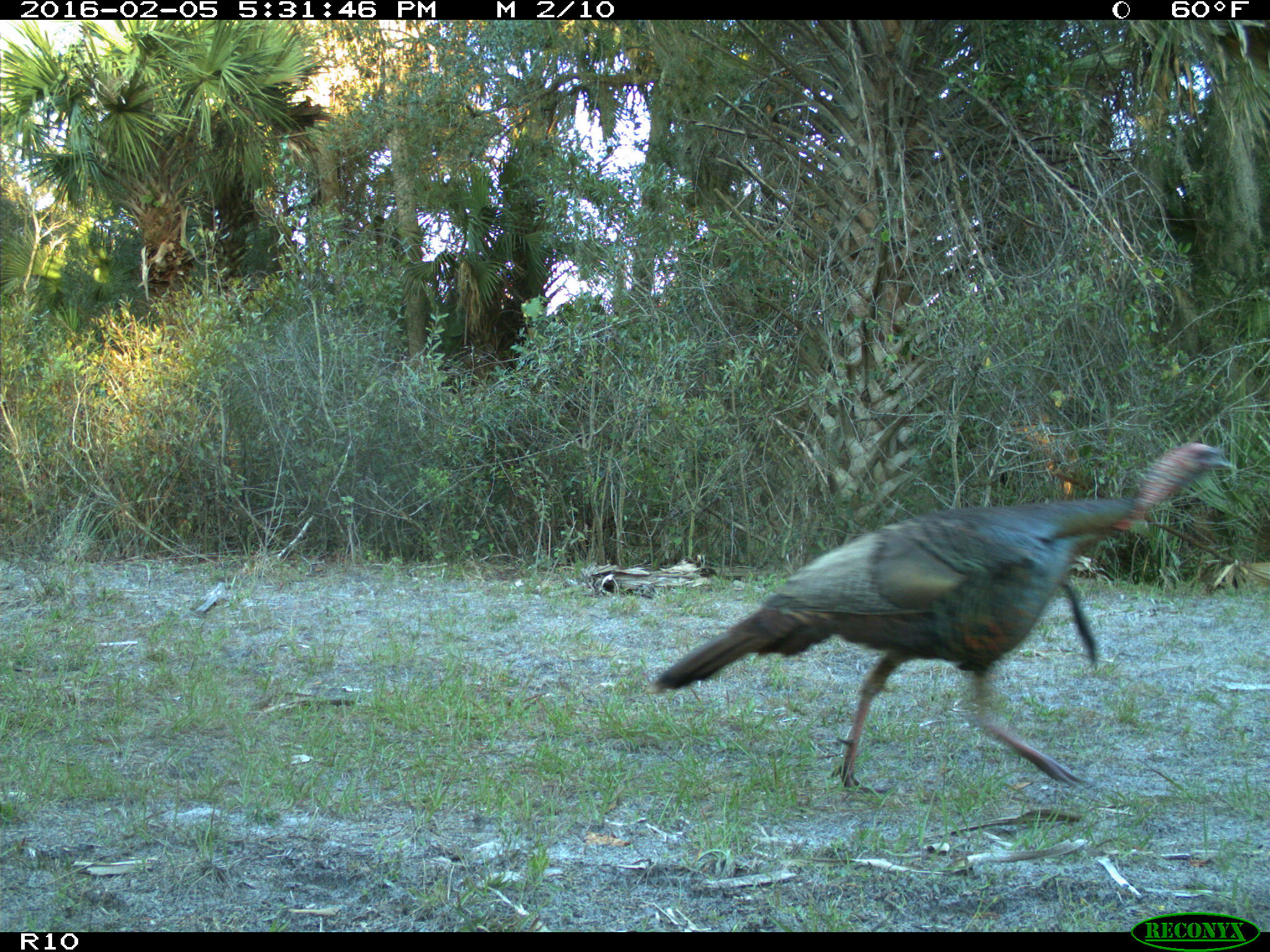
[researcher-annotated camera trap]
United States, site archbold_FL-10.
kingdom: Animalia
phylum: Chordata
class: Aves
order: Galliformes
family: Phasianidae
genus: Meleagris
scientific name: Meleagris gallopavo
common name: wild turkey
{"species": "Meleagris gallopavo (wild turkey)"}